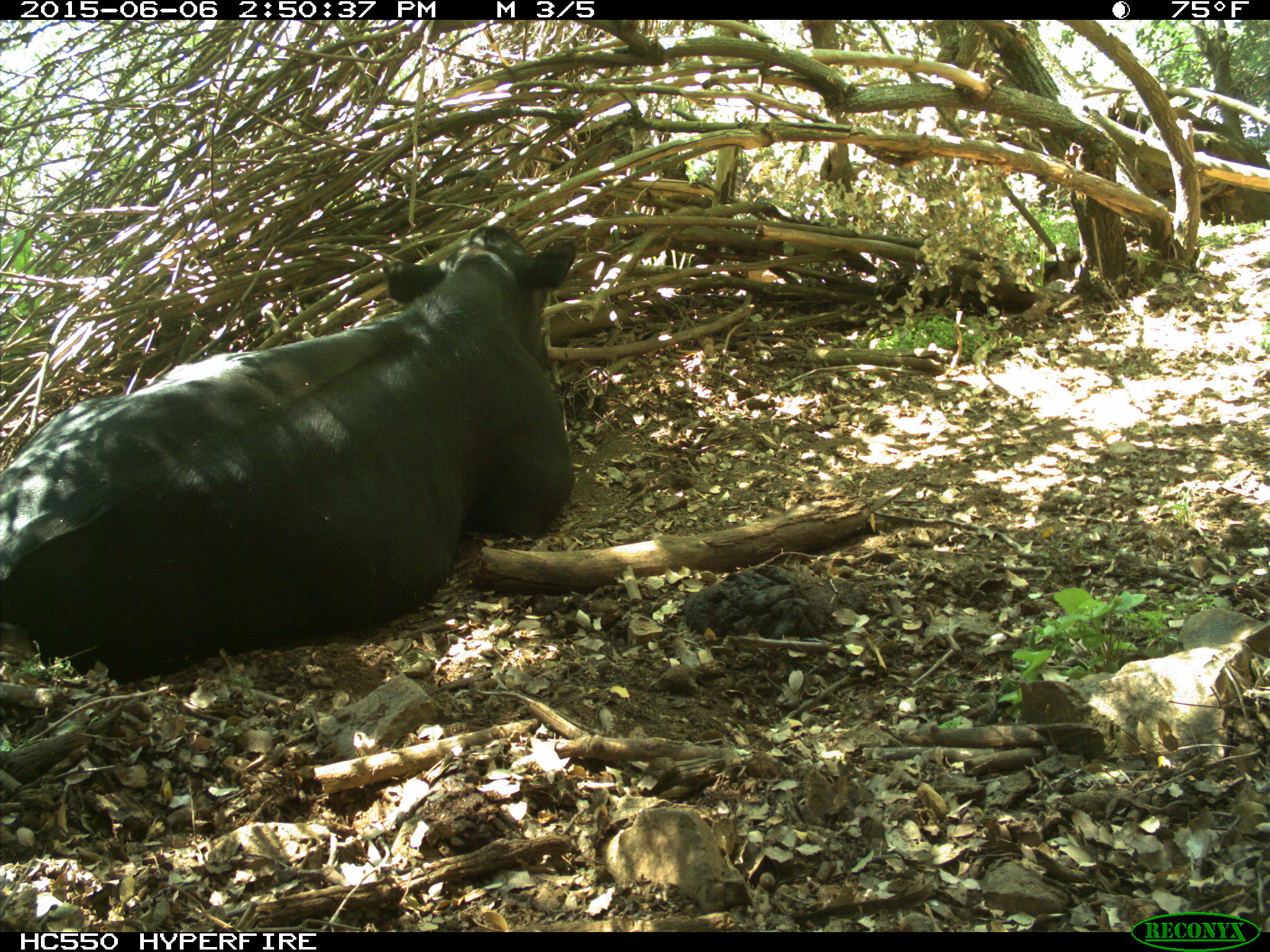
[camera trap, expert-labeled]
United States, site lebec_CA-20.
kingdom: Animalia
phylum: Chordata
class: Mammalia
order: Artiodactyla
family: Bovidae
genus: Bos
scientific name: Bos taurus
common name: domestic cow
Bos taurus (domestic cow).